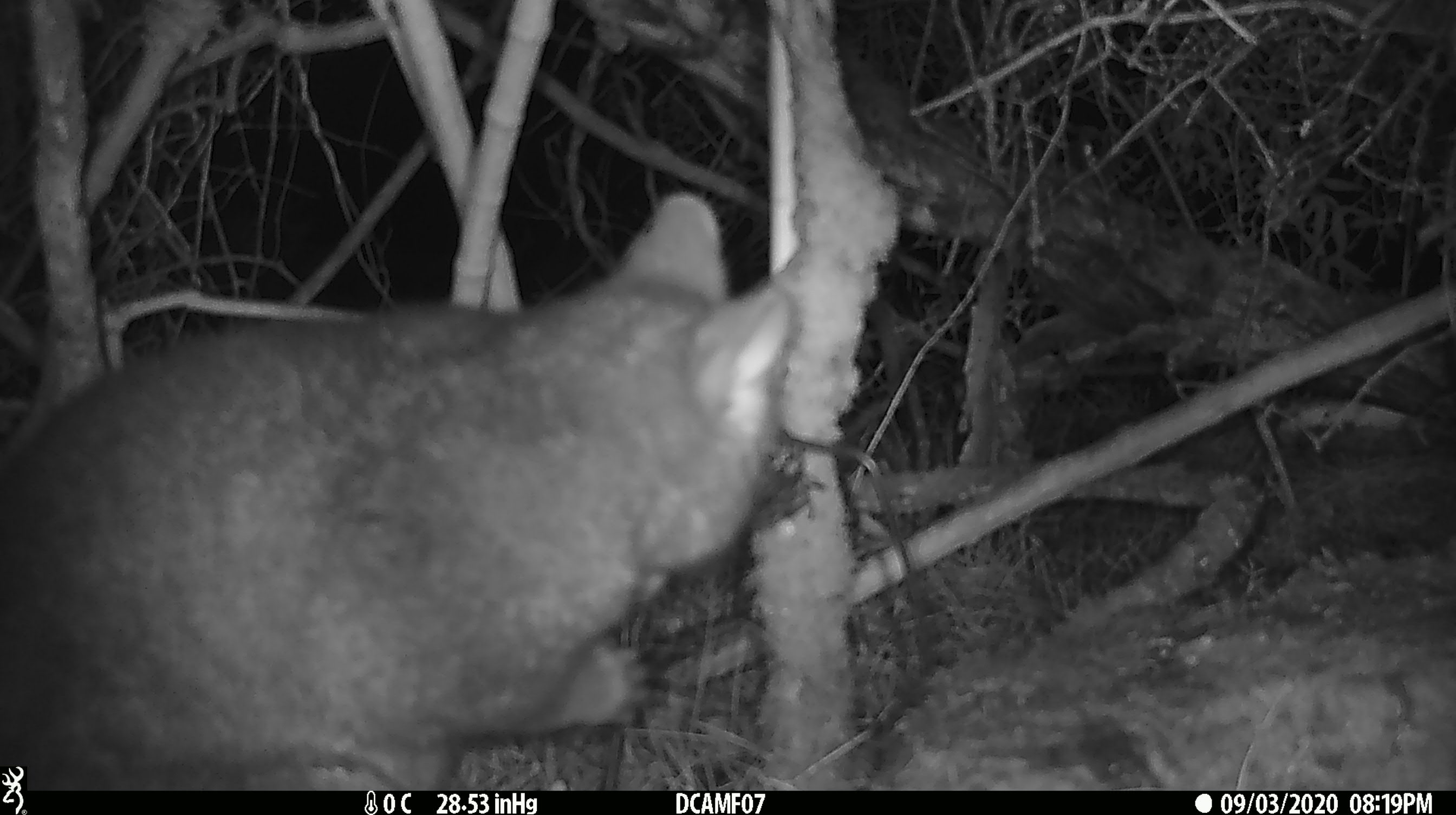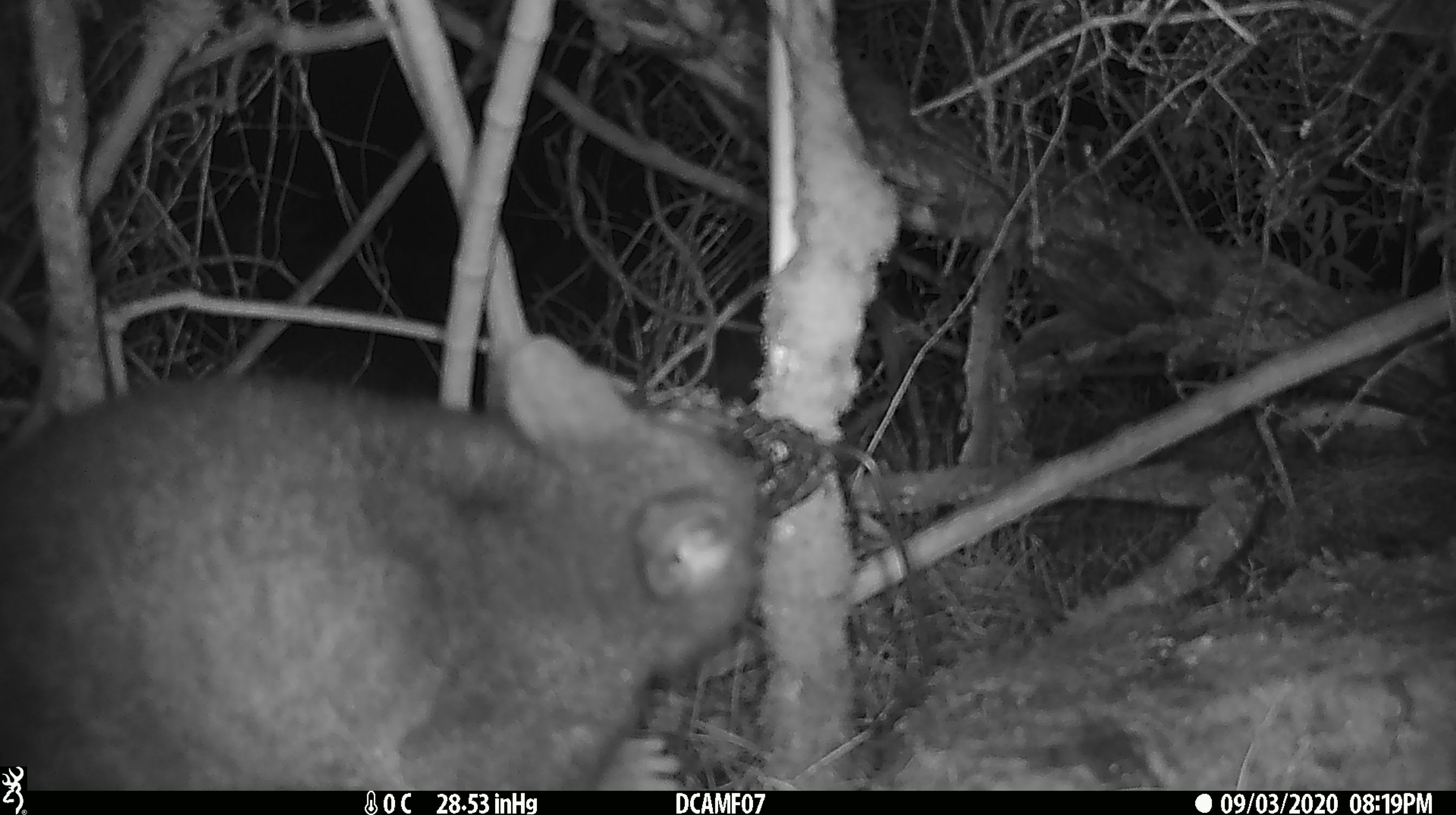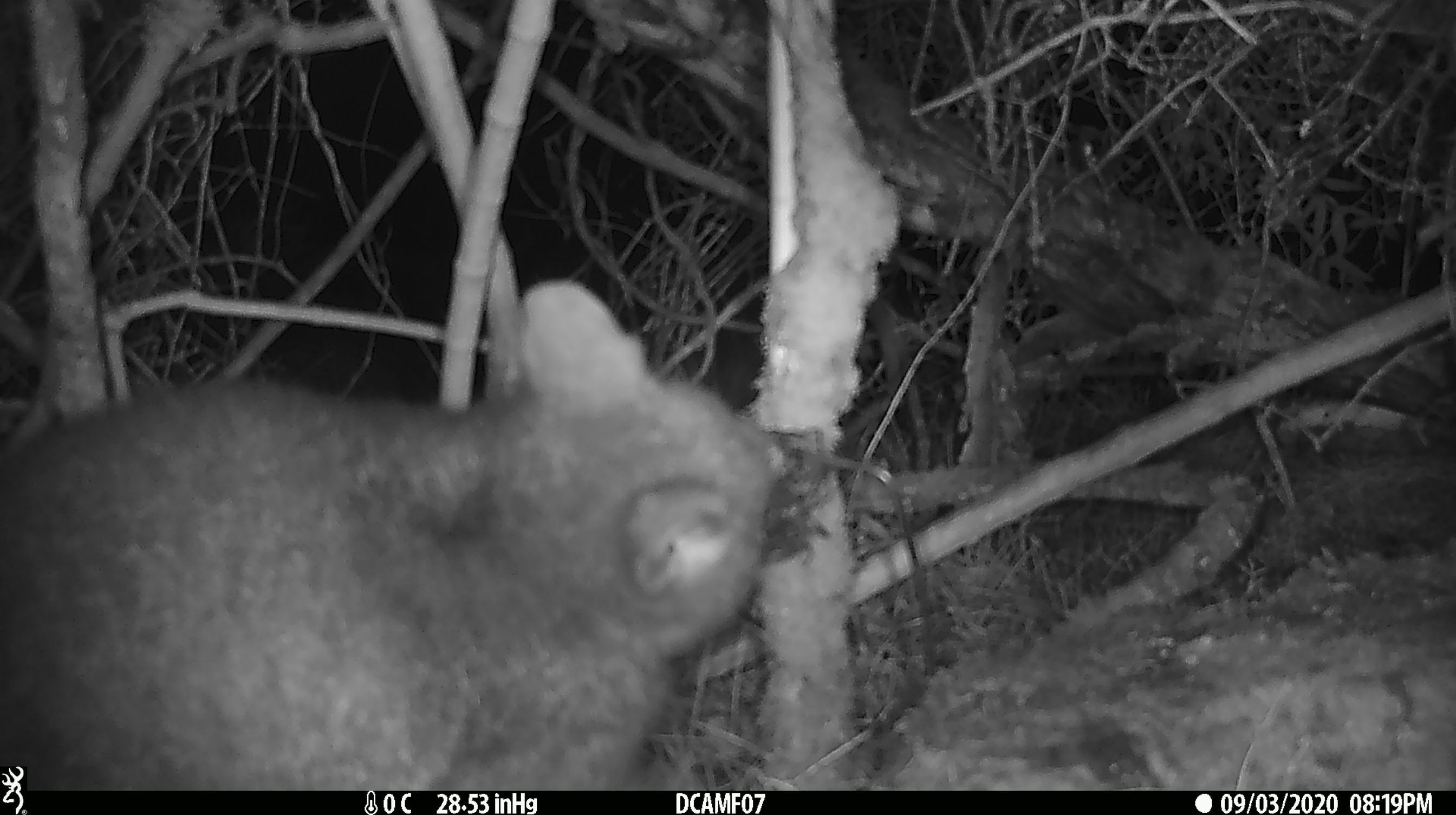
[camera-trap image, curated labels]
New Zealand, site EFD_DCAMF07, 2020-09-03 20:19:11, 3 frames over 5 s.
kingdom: Animalia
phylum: Chordata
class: Mammalia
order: Diprotodontia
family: Phalangeridae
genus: Trichosurus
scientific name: Trichosurus vulpecula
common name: common brushtail possum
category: possum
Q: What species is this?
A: Possum (common brushtail possum) (Trichosurus vulpecula).